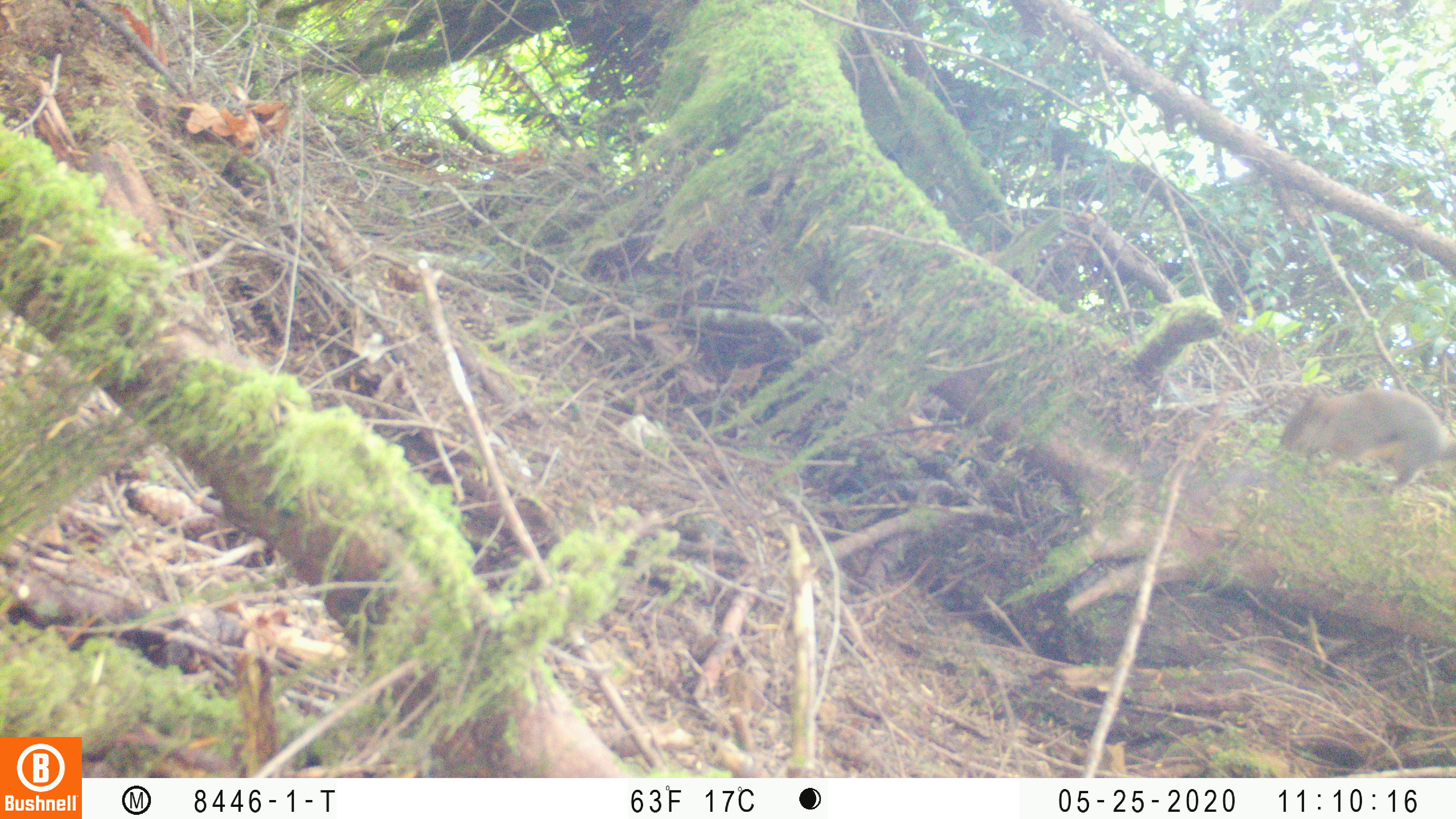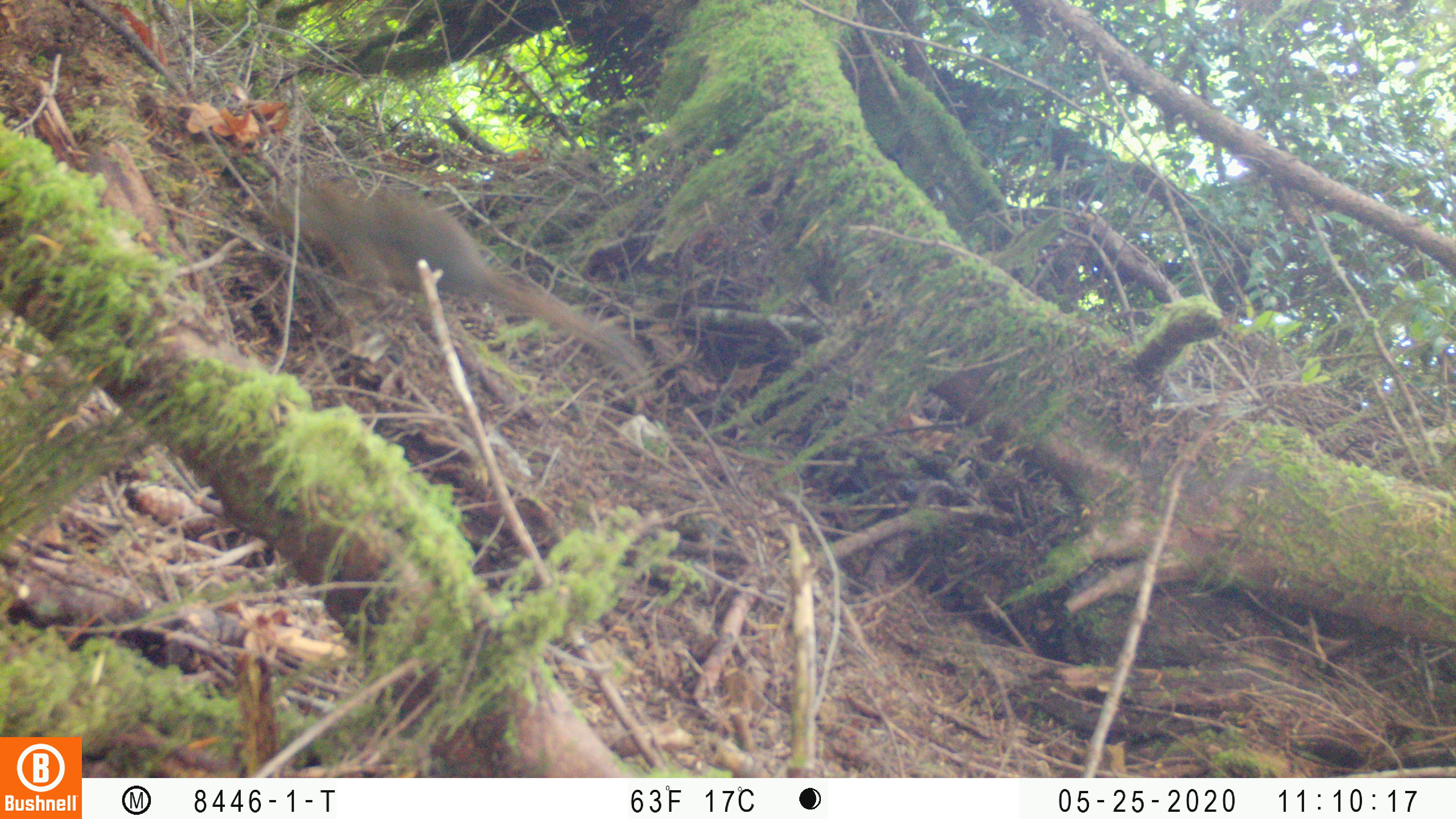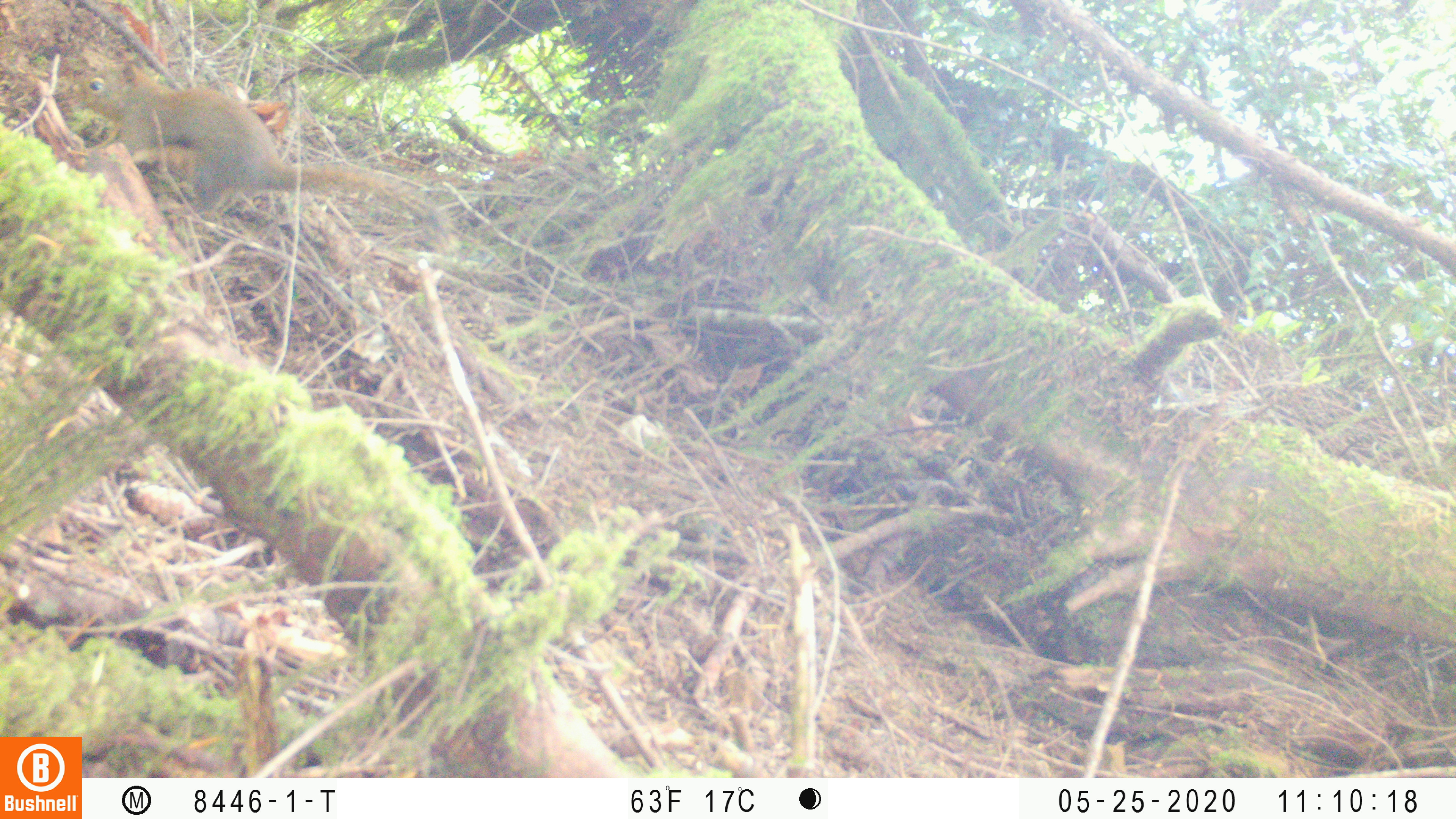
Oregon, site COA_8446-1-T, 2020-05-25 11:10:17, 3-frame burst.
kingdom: Animalia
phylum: Chordata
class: Mammalia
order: Rodentia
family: Sciuridae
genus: Tamiasciurus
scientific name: Tamiasciurus douglasii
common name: douglas squirrel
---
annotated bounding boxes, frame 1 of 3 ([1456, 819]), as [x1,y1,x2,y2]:
douglas squirrel: [1273,388,1450,482]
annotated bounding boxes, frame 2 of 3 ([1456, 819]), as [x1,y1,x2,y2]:
douglas squirrel: [266,186,621,356]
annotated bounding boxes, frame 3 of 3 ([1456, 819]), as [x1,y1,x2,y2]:
douglas squirrel: [69,62,442,224]